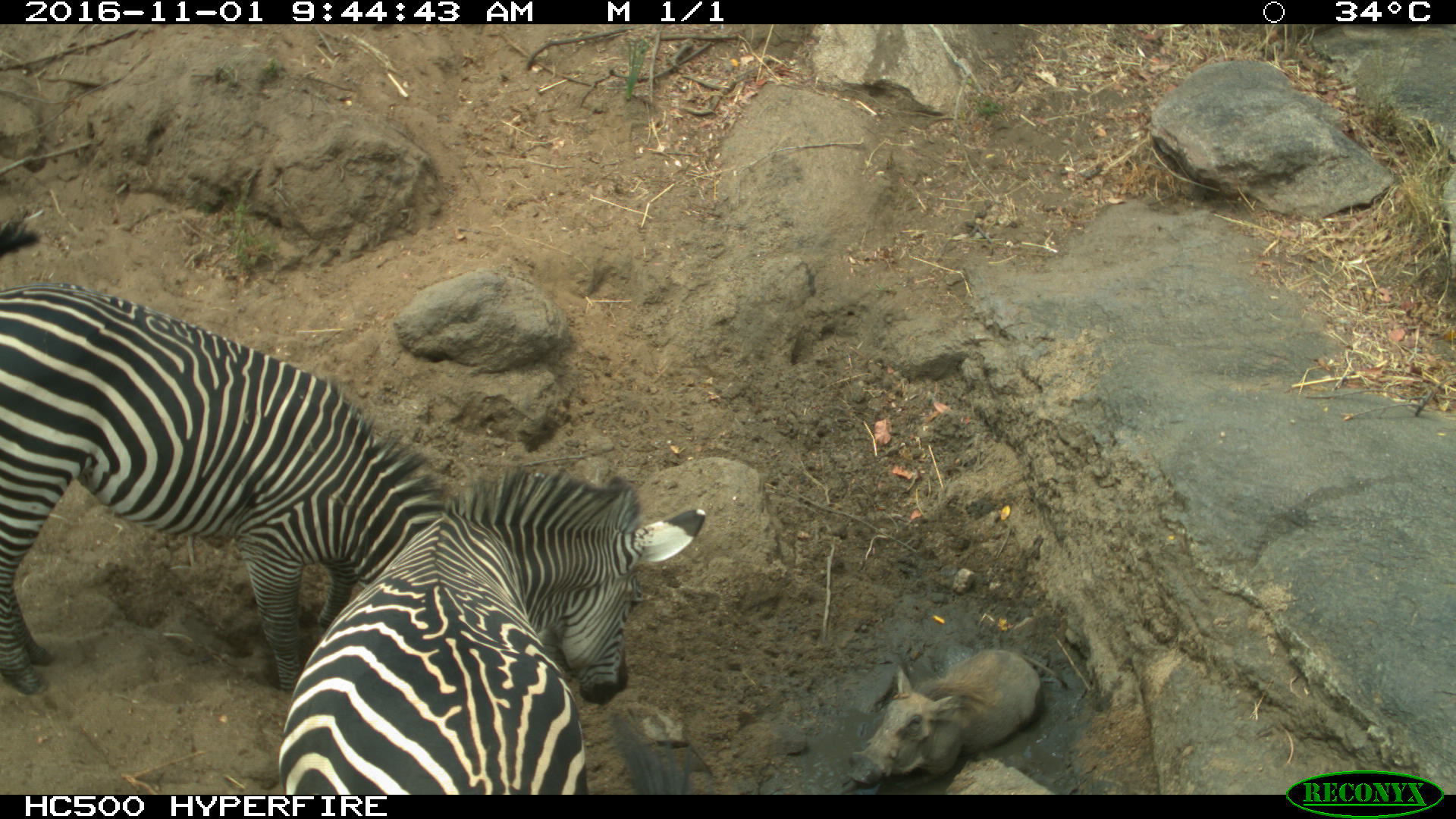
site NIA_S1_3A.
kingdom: Animalia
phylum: Chordata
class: Mammalia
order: Artiodactyla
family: Suidae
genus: Phacochoerus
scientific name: Phacochoerus africanus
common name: warthog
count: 1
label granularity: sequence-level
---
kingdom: Animalia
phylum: Chordata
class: Mammalia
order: Perissodactyla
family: Equidae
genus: Equus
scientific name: Equus quagga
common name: plains zebra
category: zebraplains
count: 2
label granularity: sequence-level